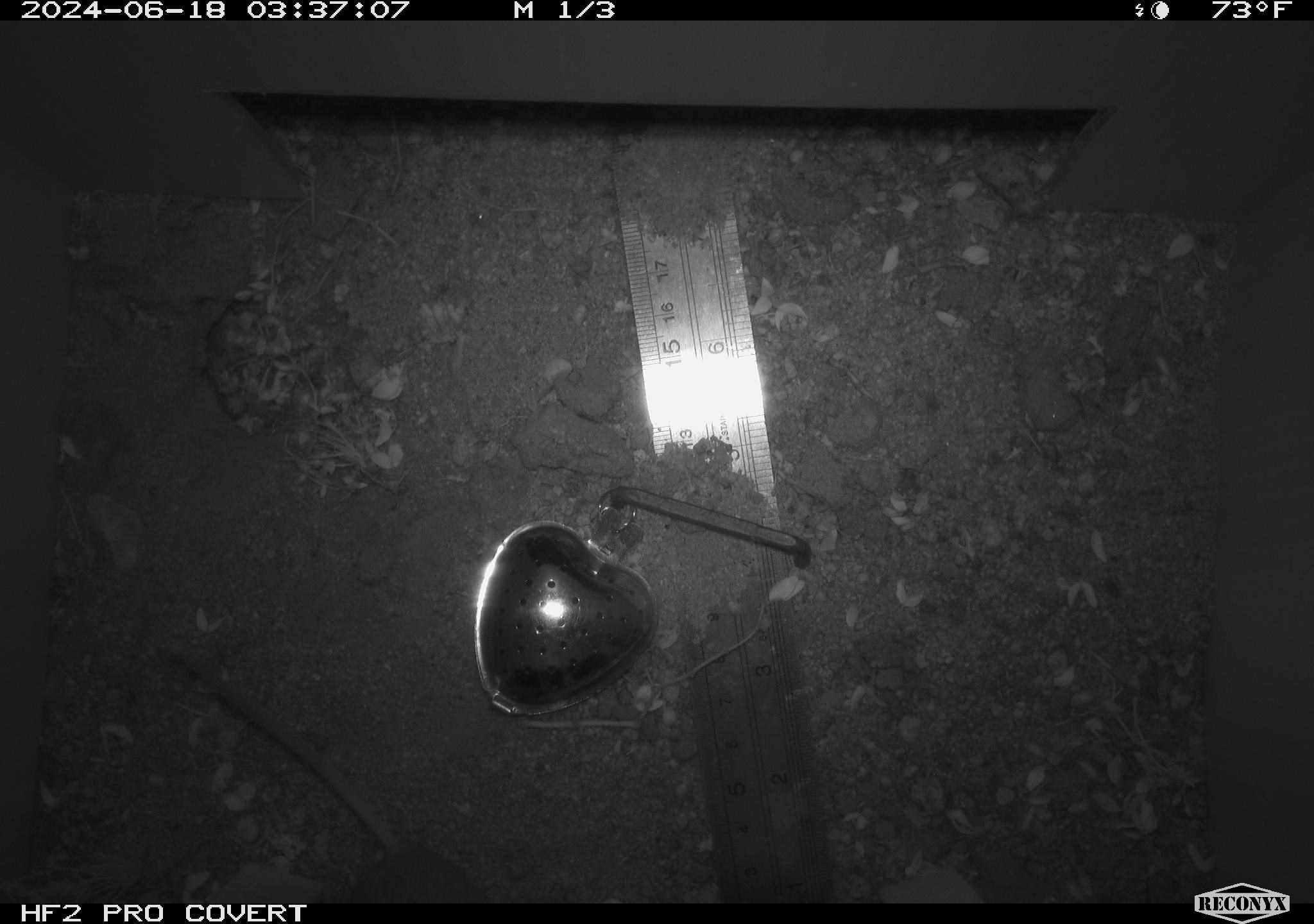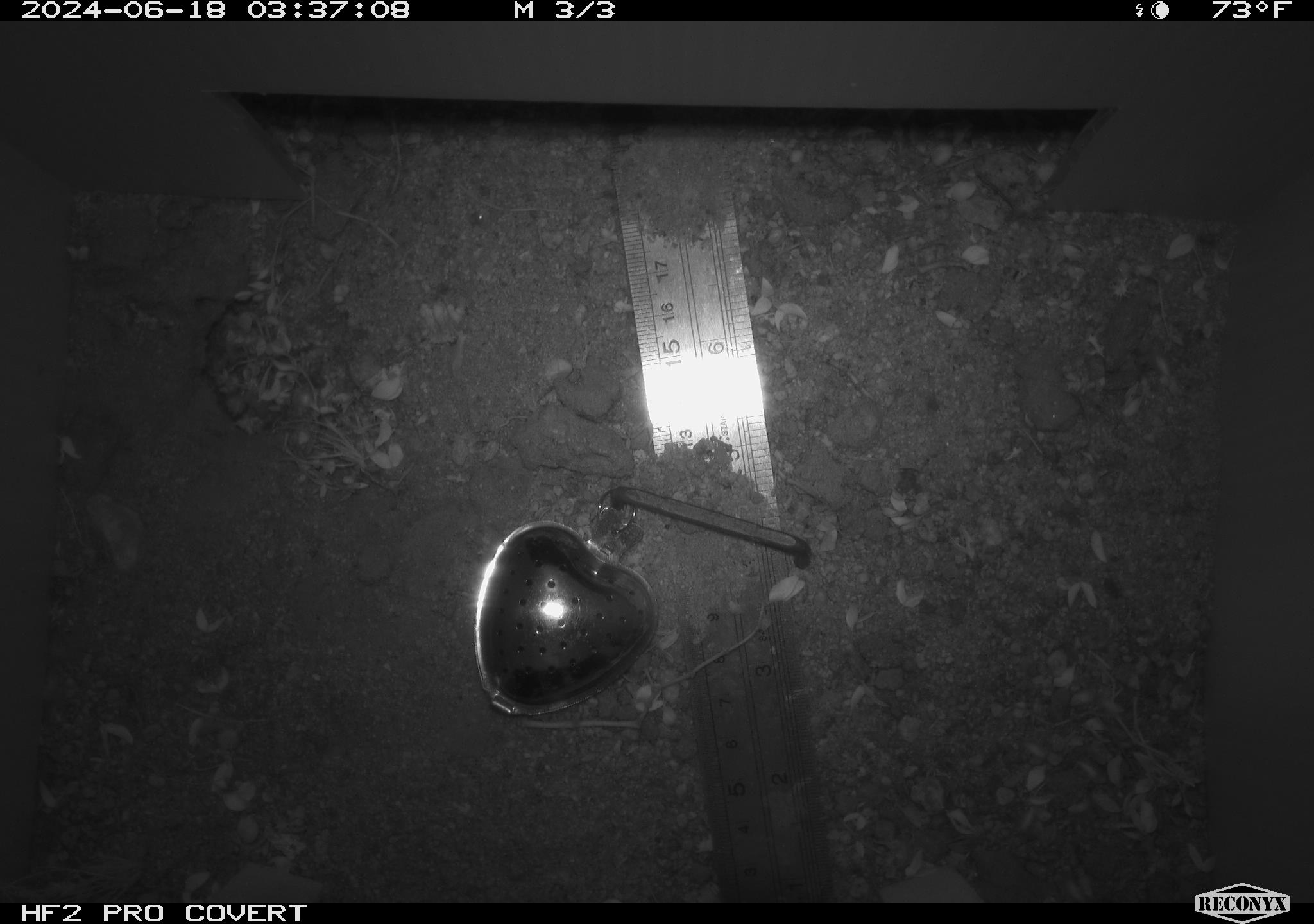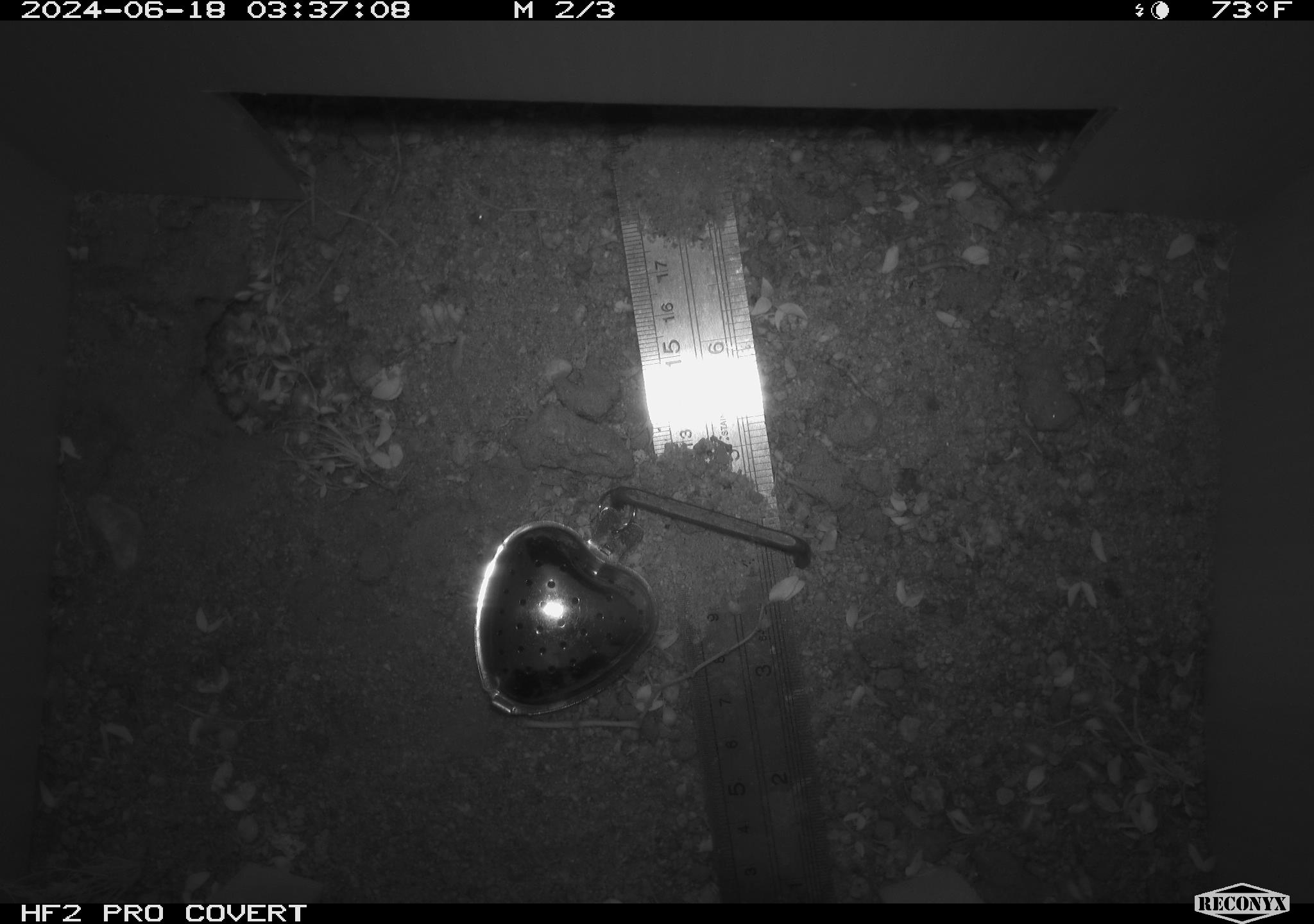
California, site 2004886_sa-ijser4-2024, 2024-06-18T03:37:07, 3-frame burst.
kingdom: Animalia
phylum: Chordata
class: Mammalia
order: Rodentia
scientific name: Rodentia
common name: mouse species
Mouse species (Rodentia).